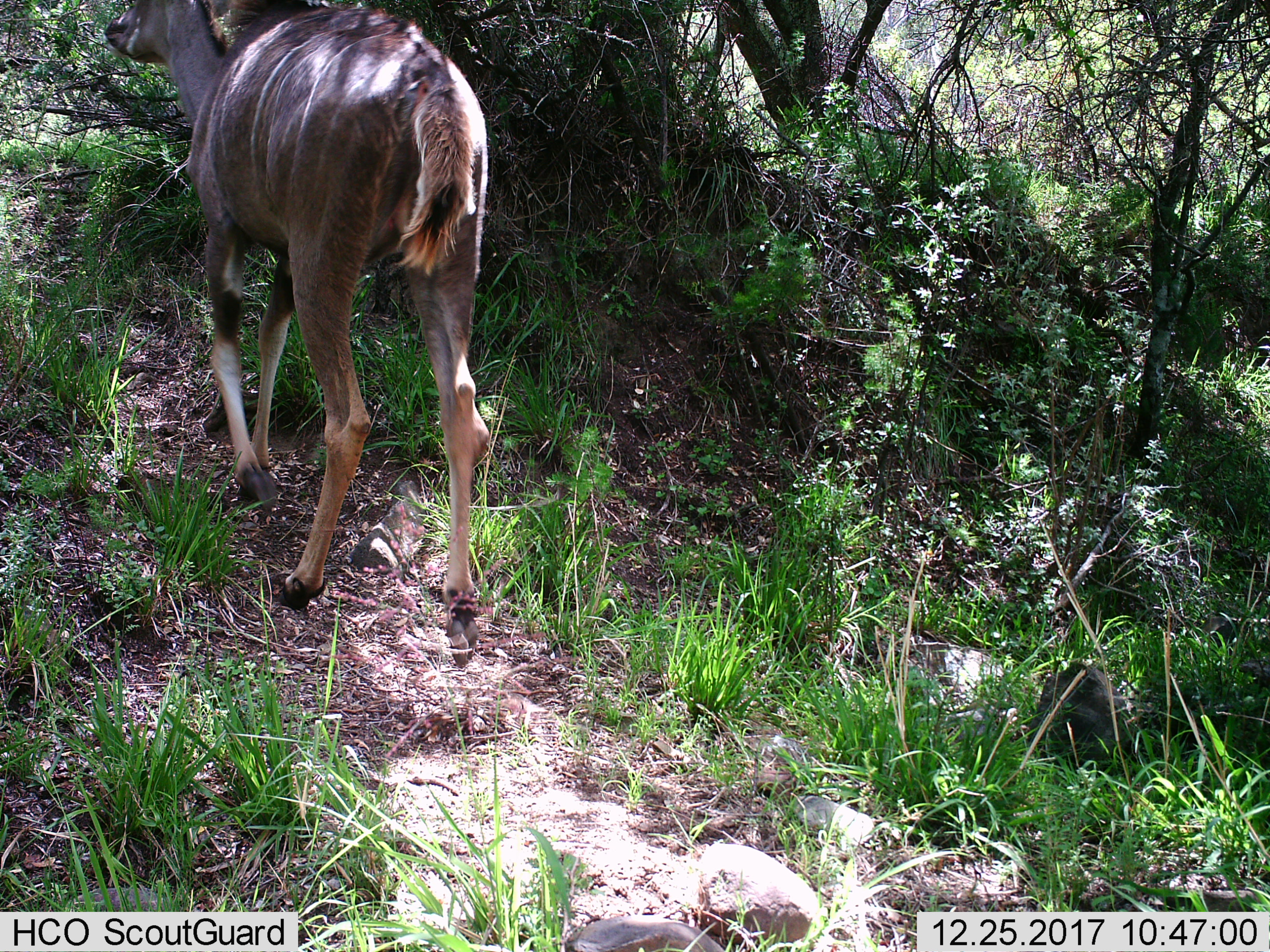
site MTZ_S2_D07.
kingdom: Animalia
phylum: Chordata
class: Mammalia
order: Artiodactyla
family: Bovidae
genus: Tragelaphus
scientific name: Tragelaphus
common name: kudu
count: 1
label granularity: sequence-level